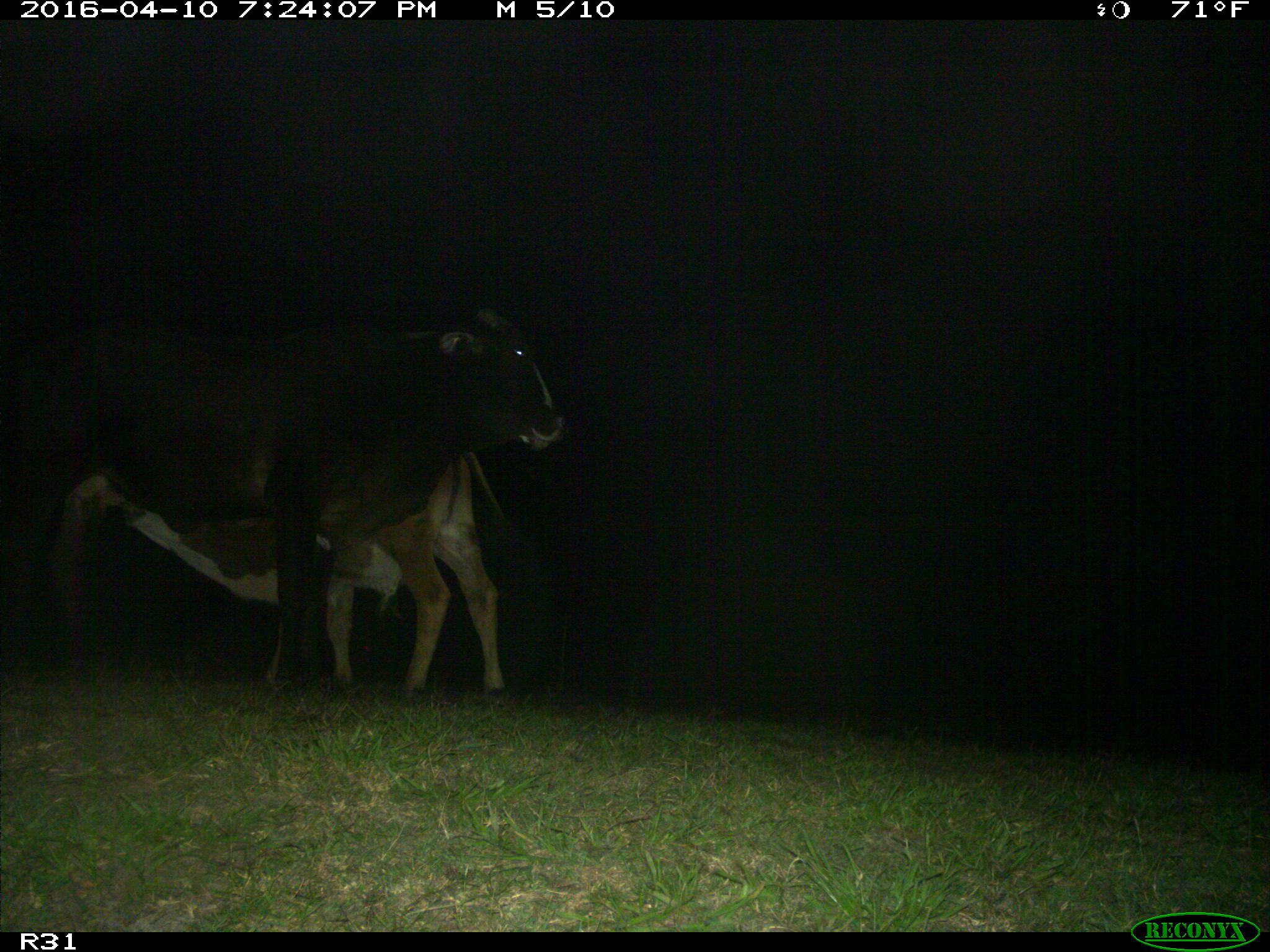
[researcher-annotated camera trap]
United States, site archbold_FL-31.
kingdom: Animalia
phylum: Chordata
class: Mammalia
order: Artiodactyla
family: Bovidae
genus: Bos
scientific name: Bos taurus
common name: domestic cow